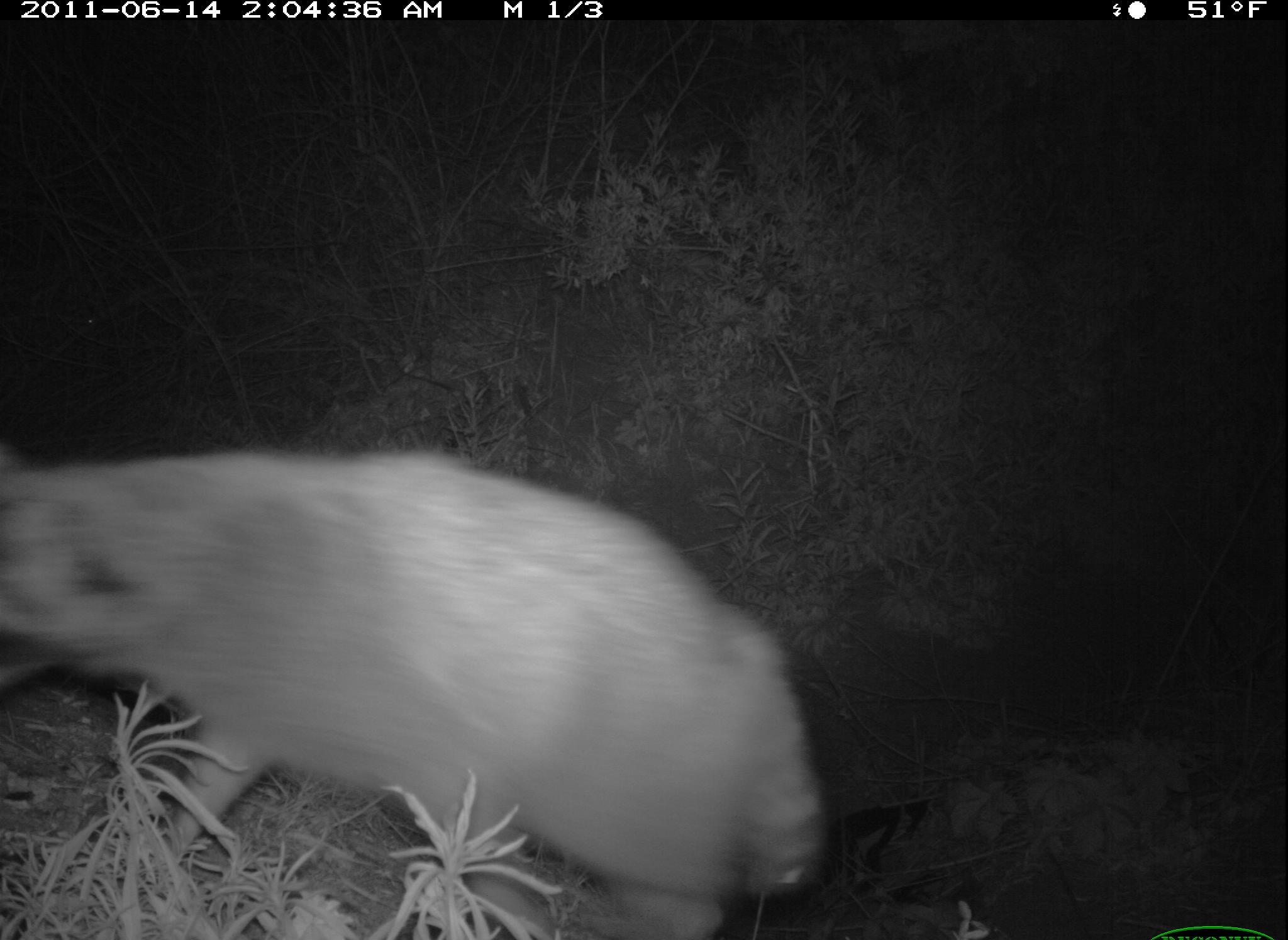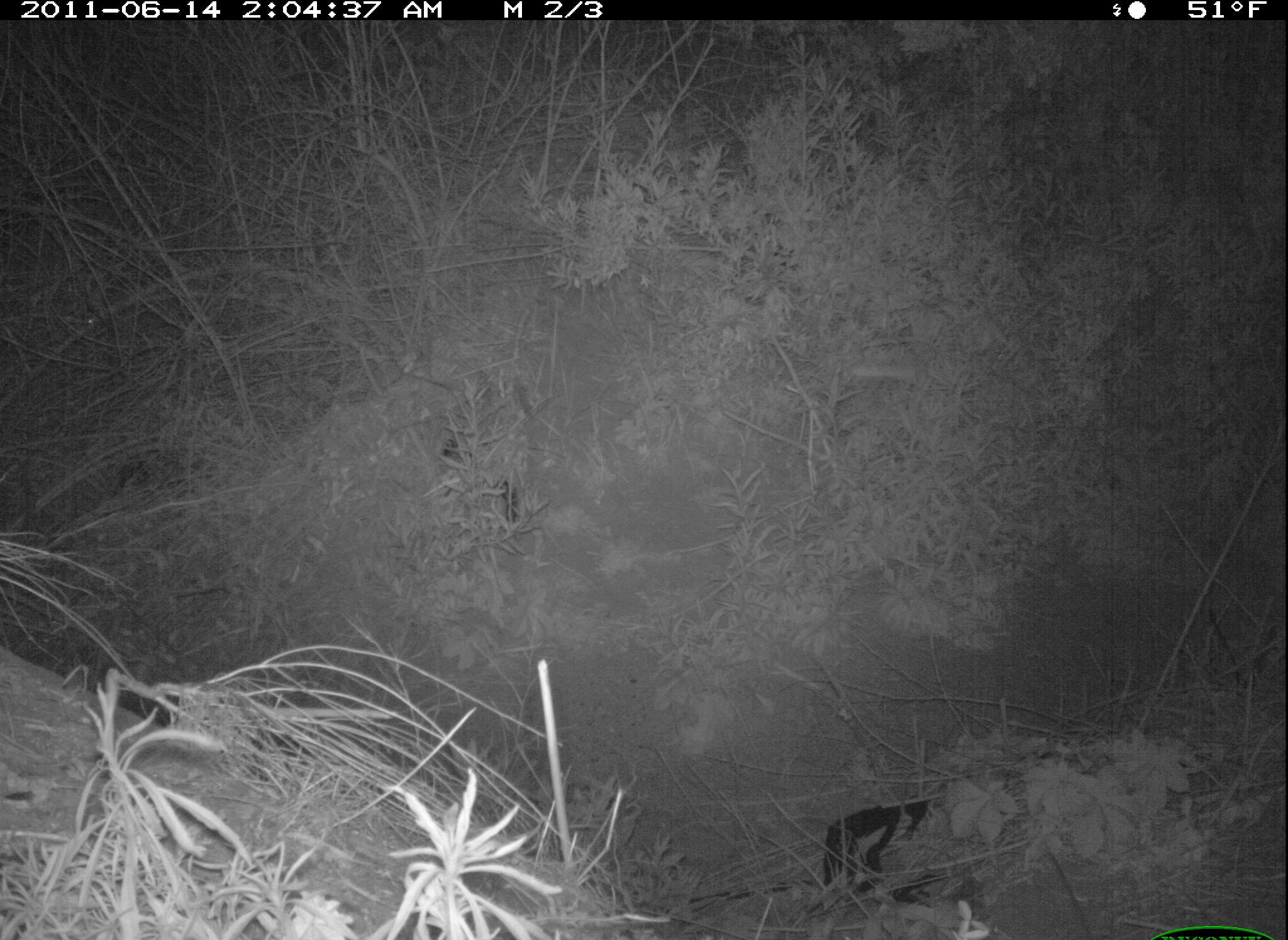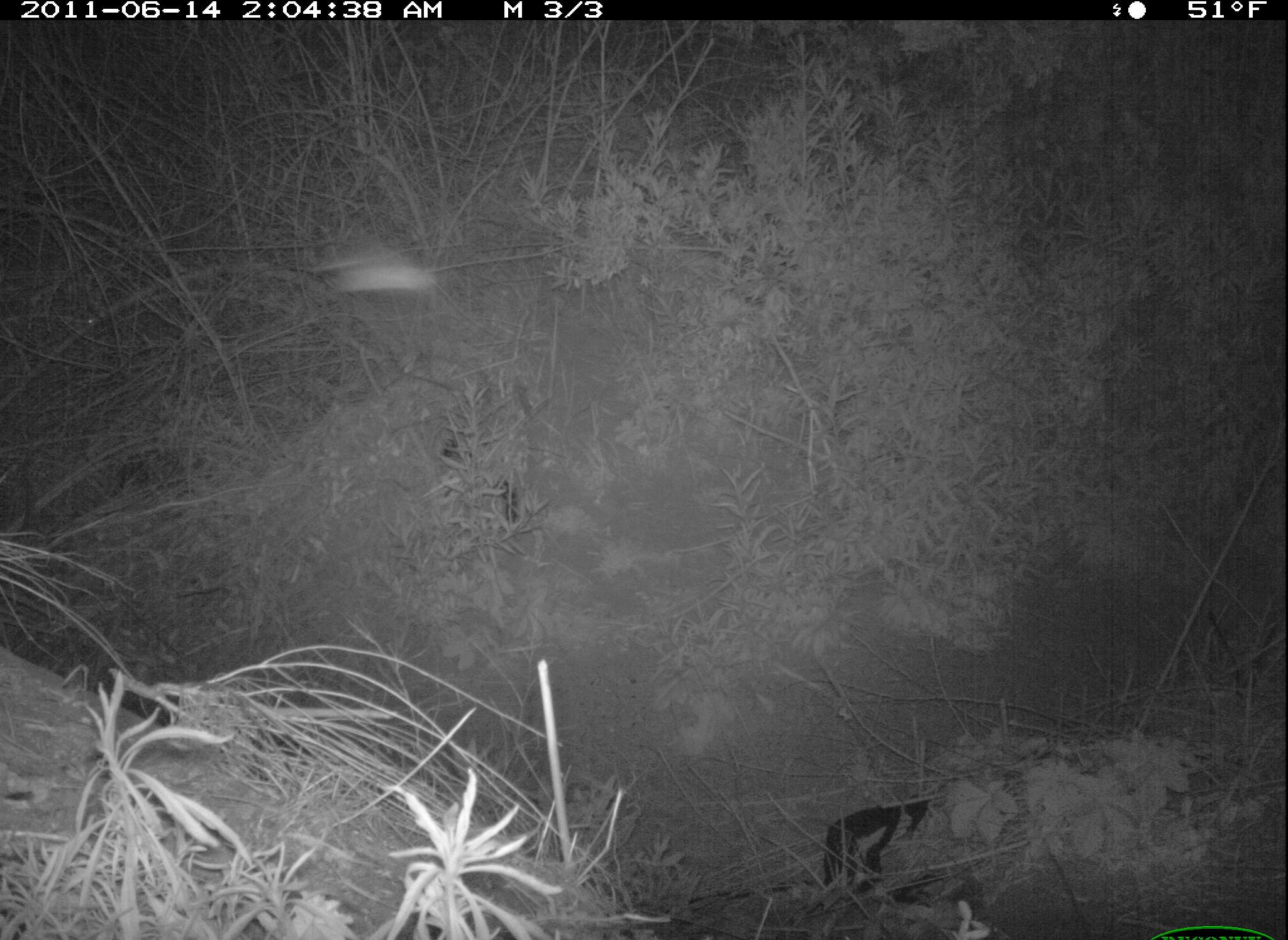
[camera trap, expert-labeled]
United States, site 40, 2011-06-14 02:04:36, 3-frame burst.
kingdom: Animalia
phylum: Chordata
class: Mammalia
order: Carnivora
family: Procyonidae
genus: Procyon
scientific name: Procyon lotor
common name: raccoon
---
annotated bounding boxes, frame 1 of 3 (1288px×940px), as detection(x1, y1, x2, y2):
raccoon: detection(6, 438, 829, 933)